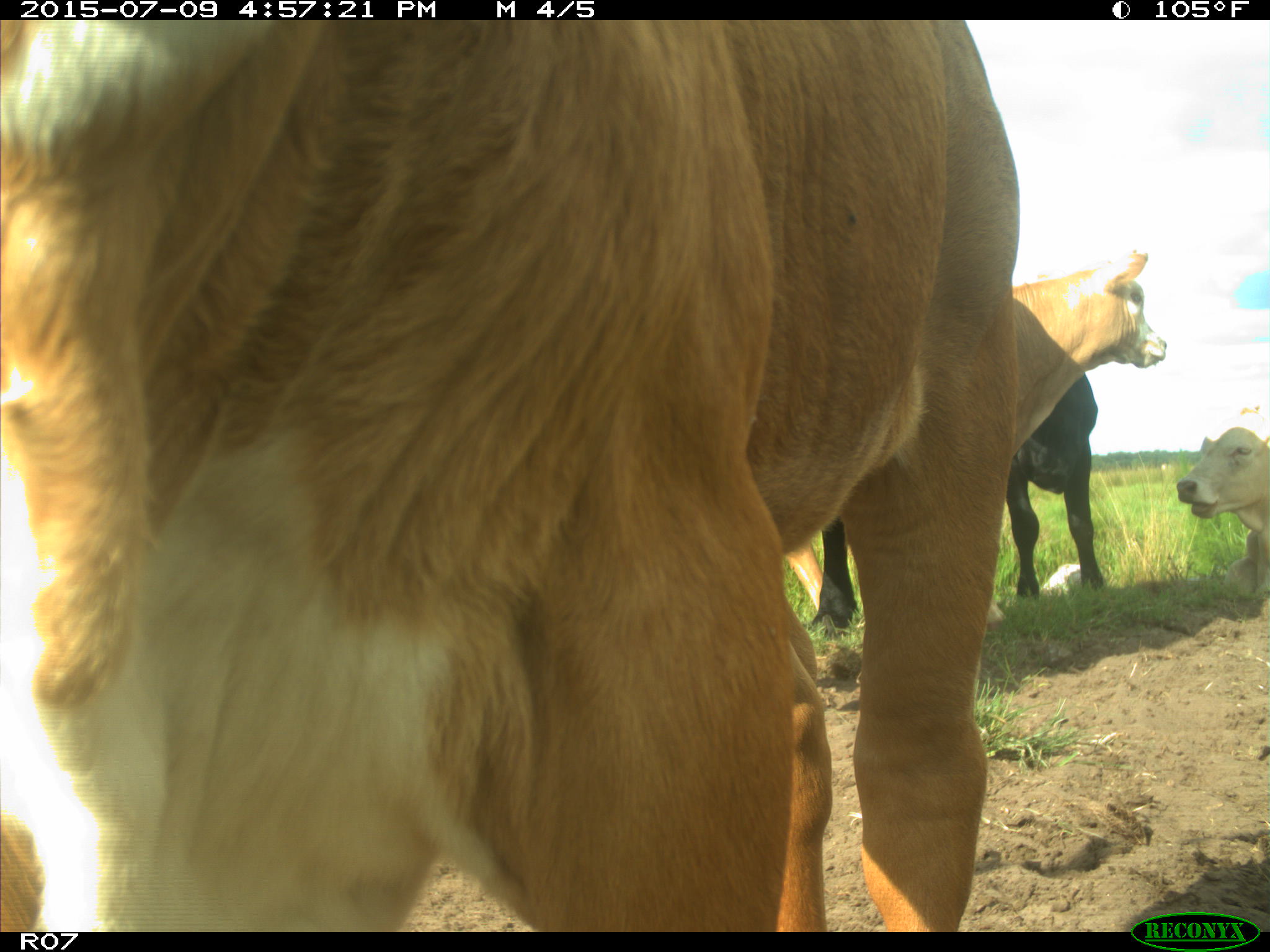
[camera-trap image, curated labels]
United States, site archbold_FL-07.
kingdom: Animalia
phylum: Chordata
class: Mammalia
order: Artiodactyla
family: Bovidae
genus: Bos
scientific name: Bos taurus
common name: domestic cow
Bos taurus (domestic cow).